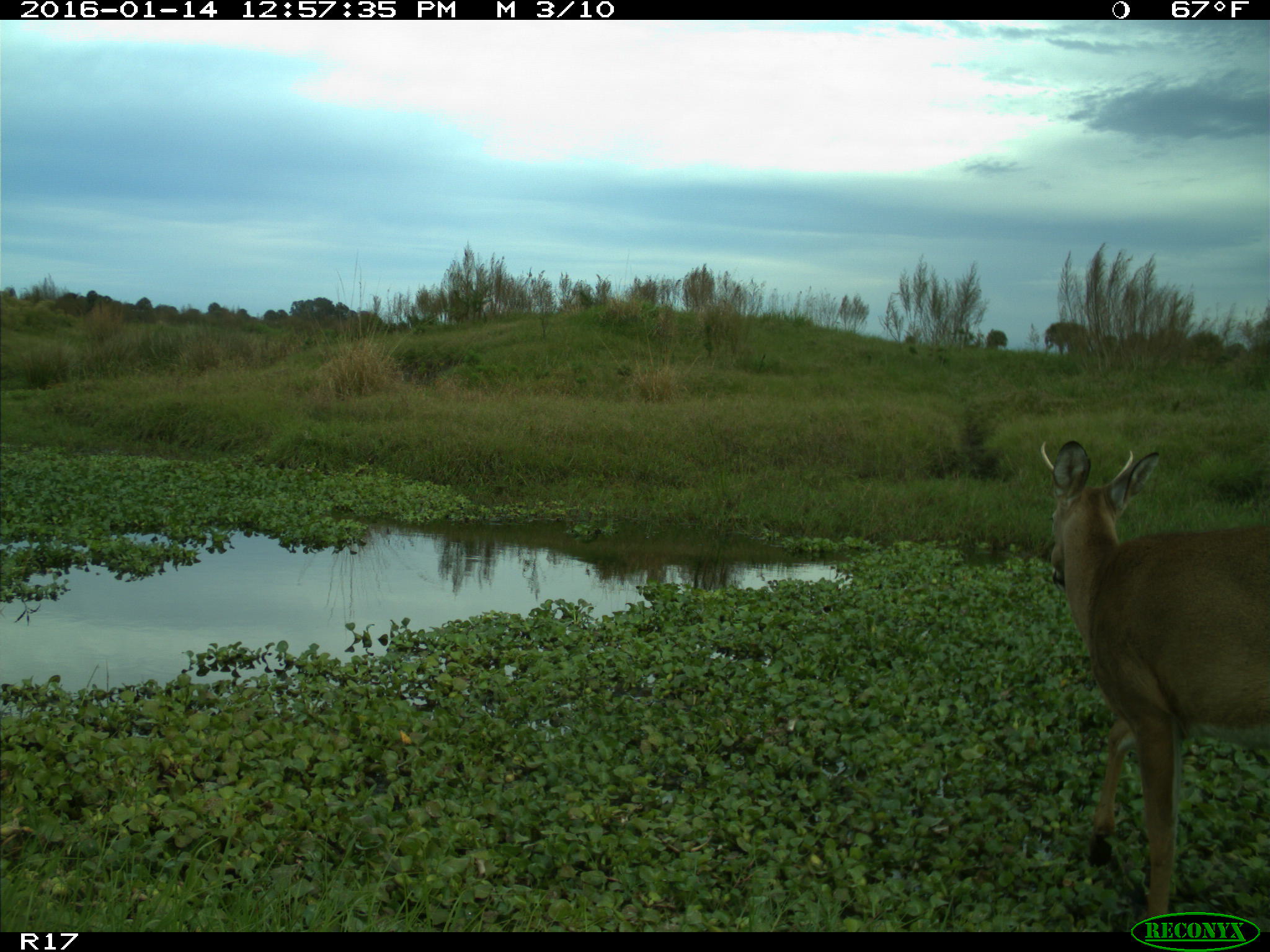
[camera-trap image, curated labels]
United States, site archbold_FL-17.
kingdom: Animalia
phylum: Chordata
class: Mammalia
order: Artiodactyla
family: Cervidae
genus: Odocoileus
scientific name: Odocoileus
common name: deer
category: unidentified deer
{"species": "unidentified deer (deer) (Odocoileus)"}